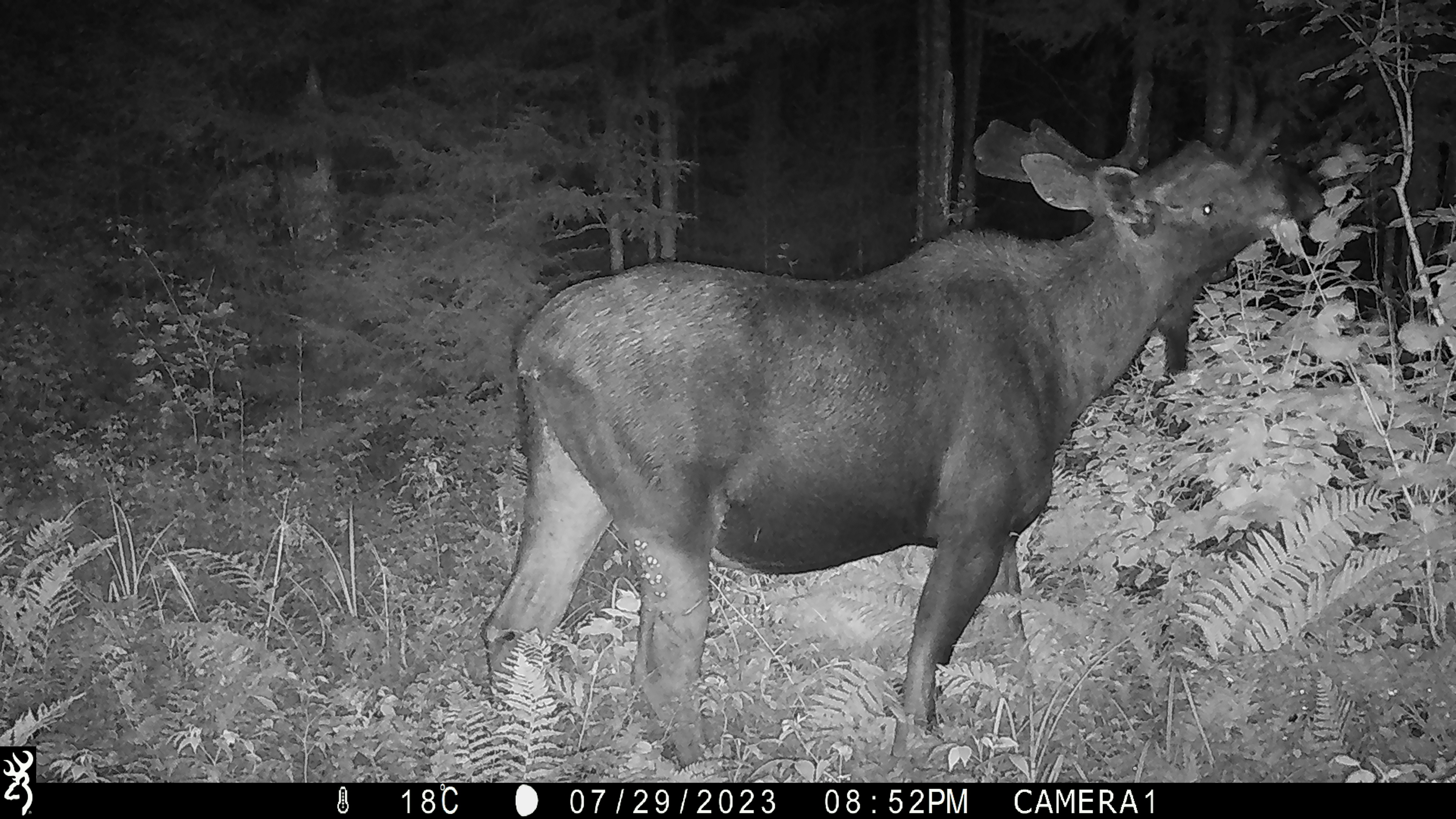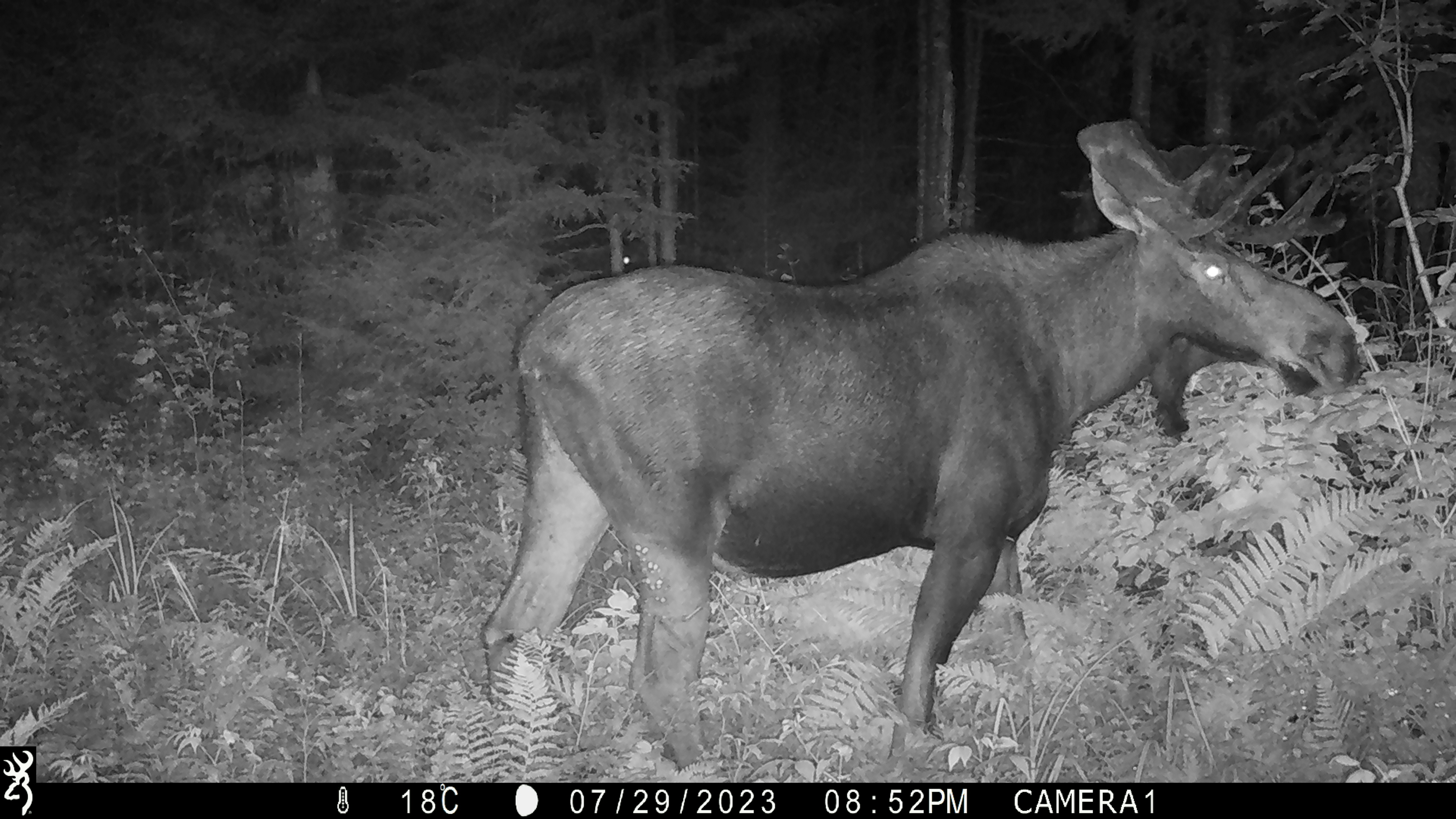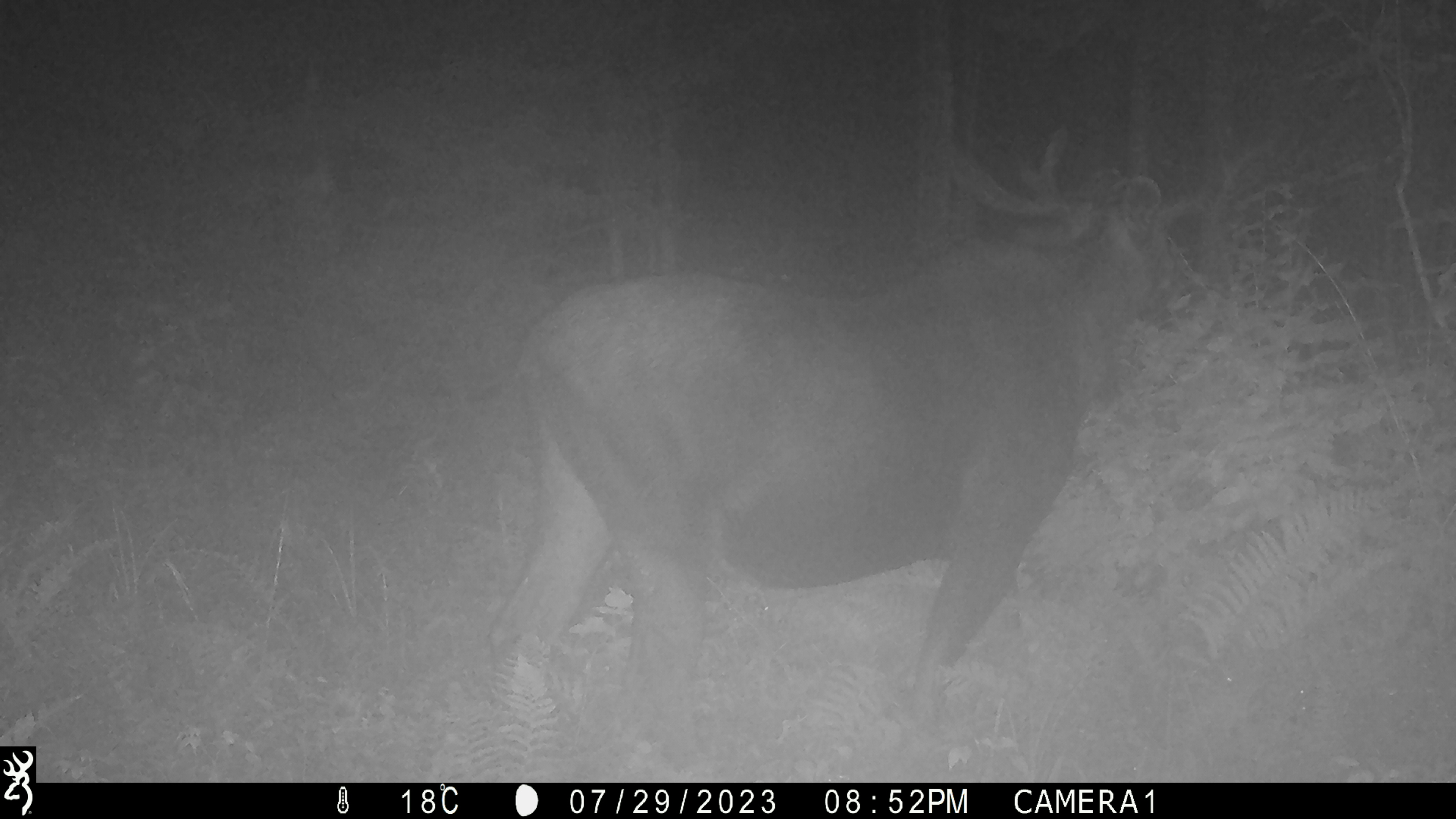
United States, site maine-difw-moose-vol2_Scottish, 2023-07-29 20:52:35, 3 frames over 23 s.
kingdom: Animalia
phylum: Chordata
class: Mammalia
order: Artiodactyla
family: Cervidae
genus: Alces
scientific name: Alces alces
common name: moose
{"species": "moose (Alces alces)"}